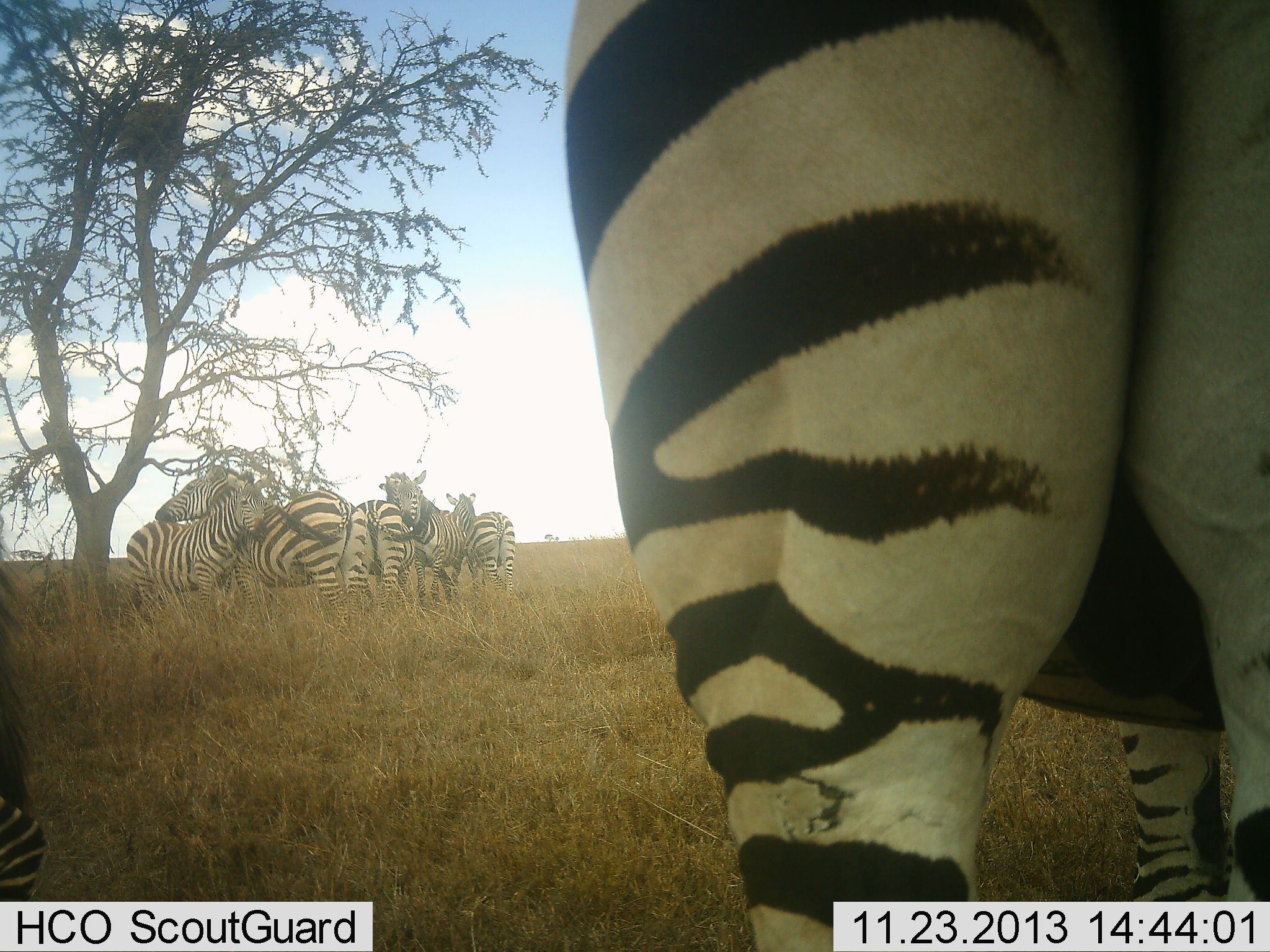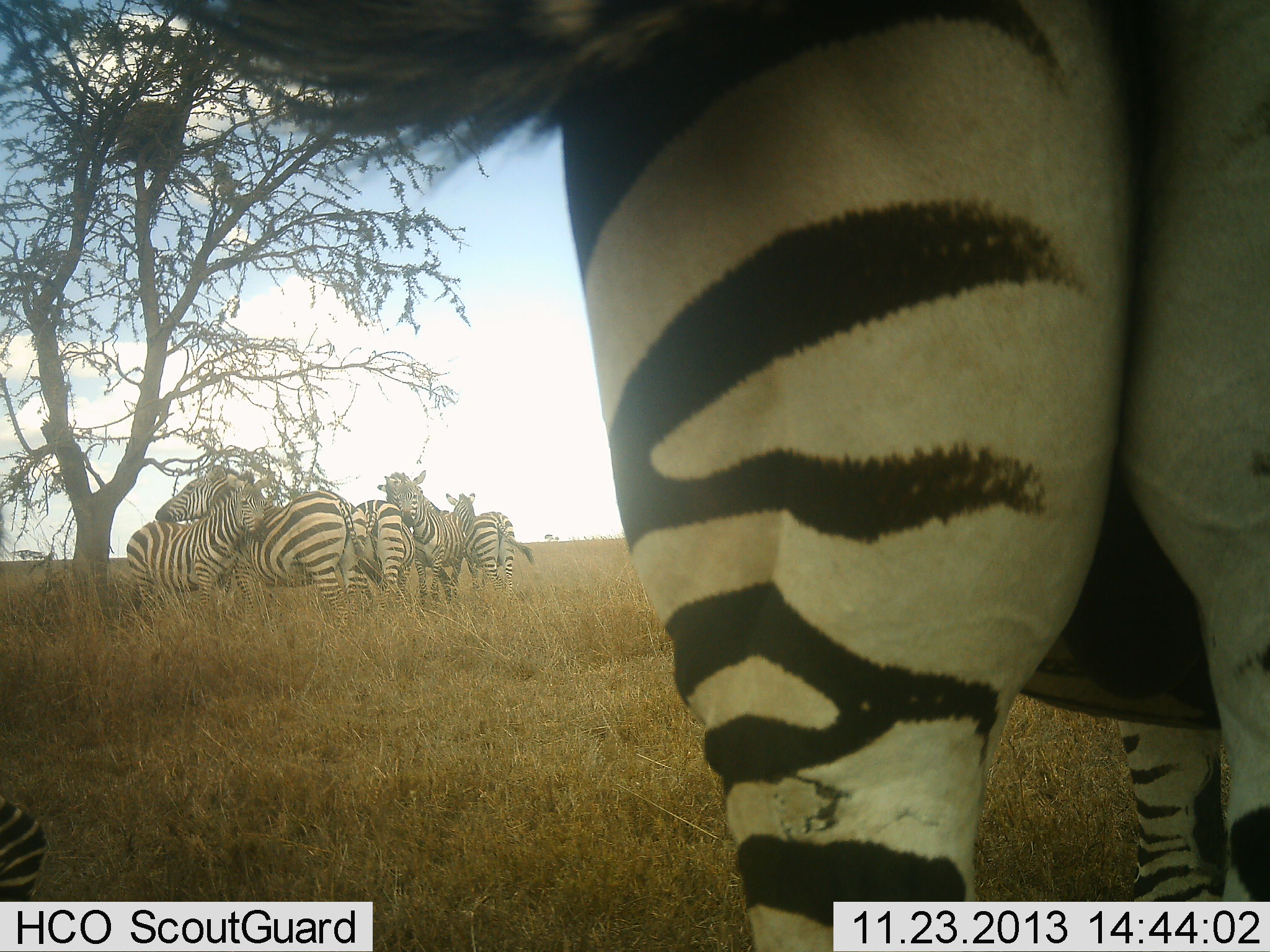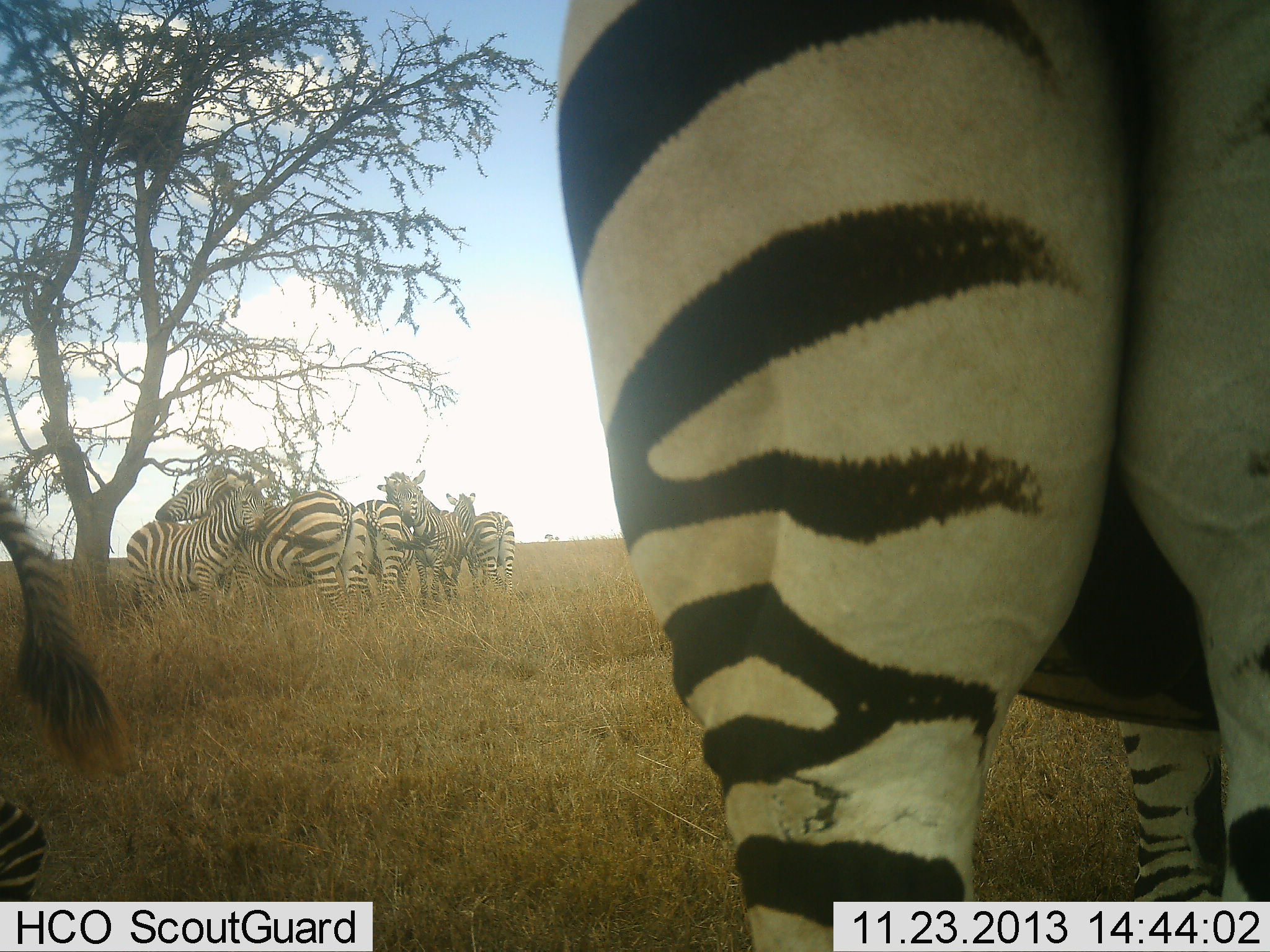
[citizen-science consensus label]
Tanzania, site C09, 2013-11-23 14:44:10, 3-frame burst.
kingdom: Animalia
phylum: Chordata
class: Mammalia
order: Perissodactyla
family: Equidae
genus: Equus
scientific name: Equus quagga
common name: plains zebra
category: zebra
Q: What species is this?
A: Zebra (plains zebra) (Equus quagga).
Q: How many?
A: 7.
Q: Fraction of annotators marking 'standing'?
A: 70%.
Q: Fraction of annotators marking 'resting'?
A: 30%.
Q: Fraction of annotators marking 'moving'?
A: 0%.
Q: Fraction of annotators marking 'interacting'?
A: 30%.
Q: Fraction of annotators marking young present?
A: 20%.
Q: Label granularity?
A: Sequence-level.